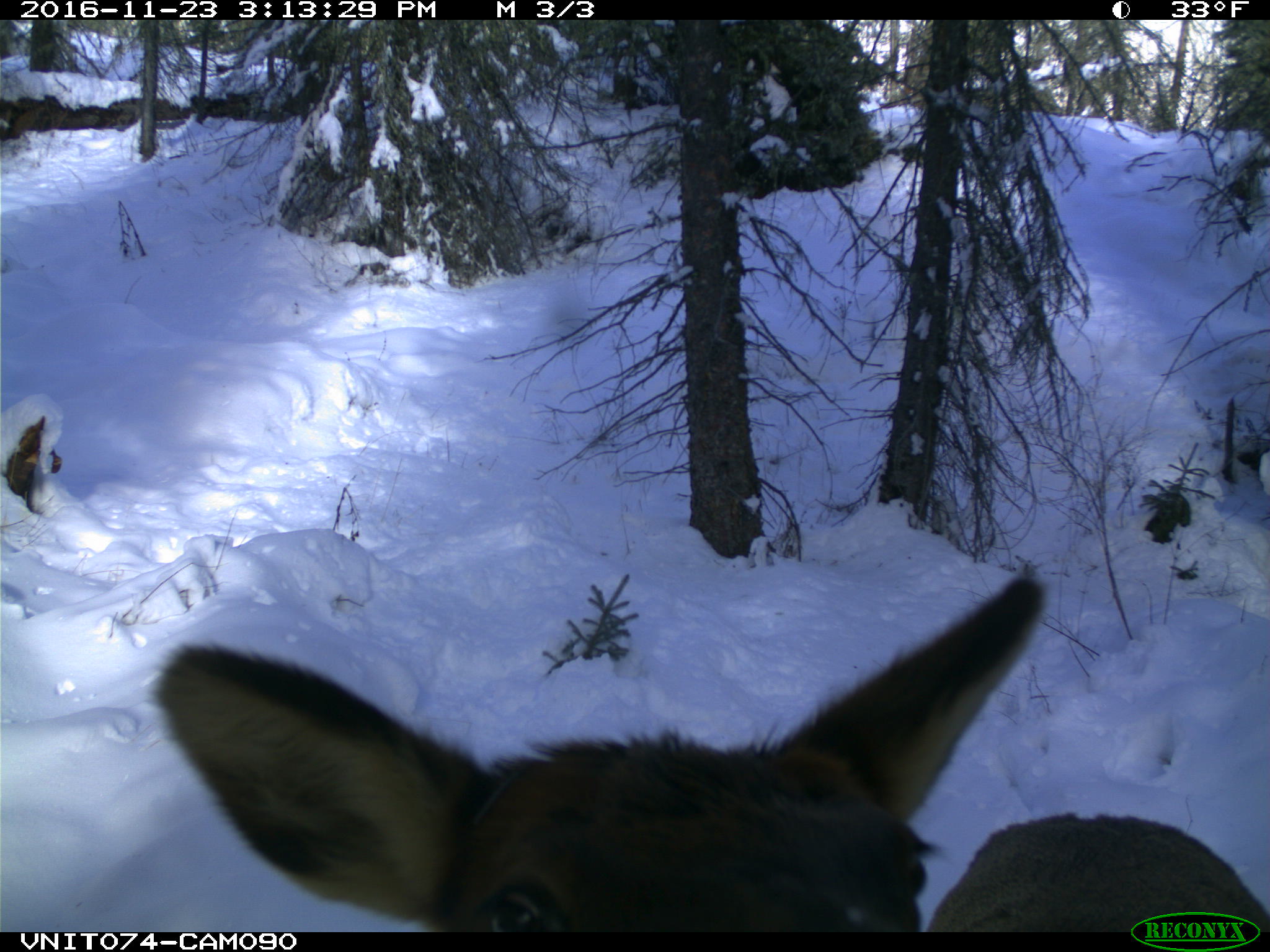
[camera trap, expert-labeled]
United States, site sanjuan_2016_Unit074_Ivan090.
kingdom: Animalia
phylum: Chordata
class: Mammalia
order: Artiodactyla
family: Cervidae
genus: Cervus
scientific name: Cervus elaphus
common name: red deer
Cervus elaphus (red deer).